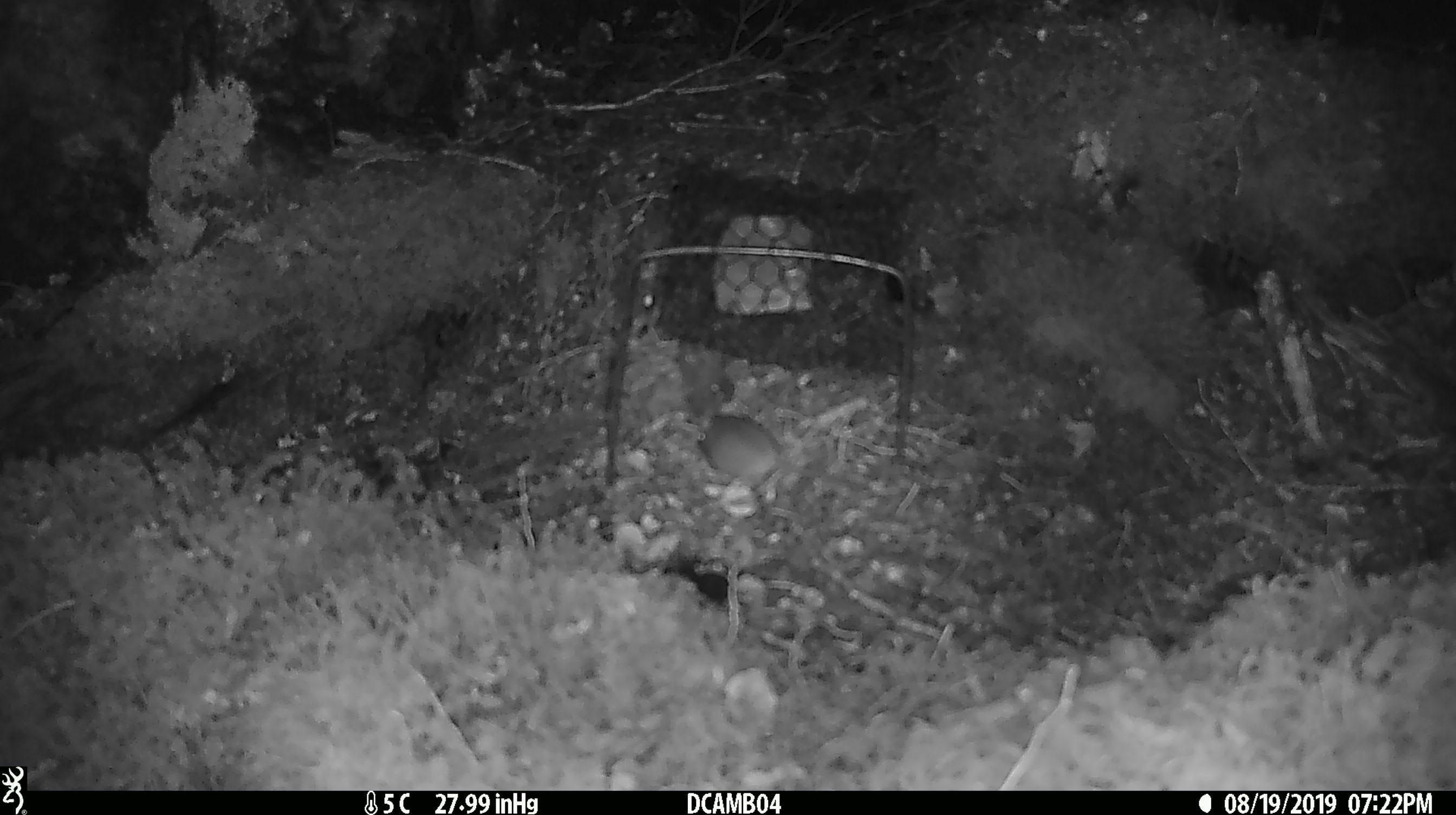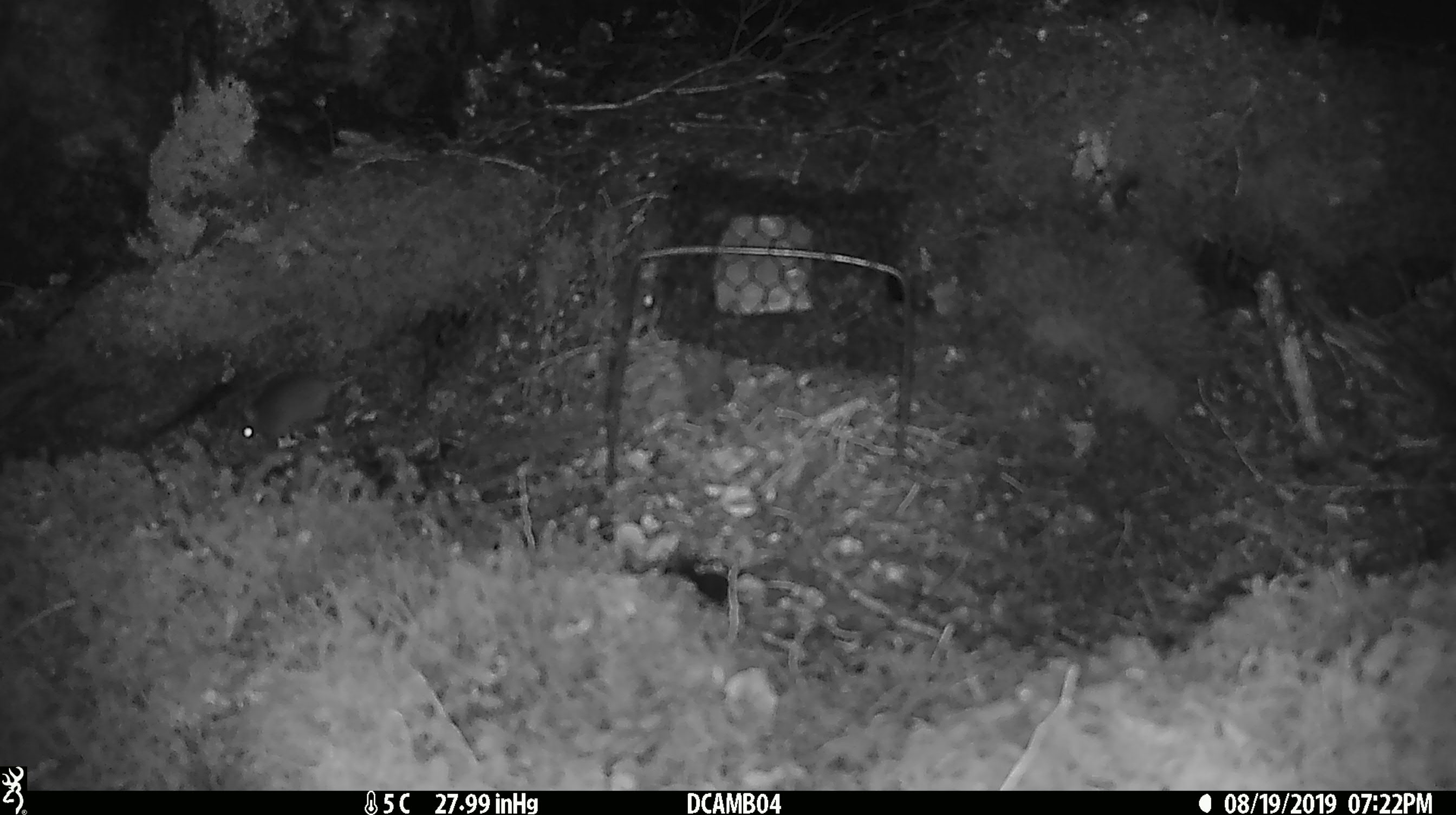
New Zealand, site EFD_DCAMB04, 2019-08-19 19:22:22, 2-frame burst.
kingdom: Animalia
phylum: Chordata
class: Mammalia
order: Rodentia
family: Muridae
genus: Mus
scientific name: Mus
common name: mouse